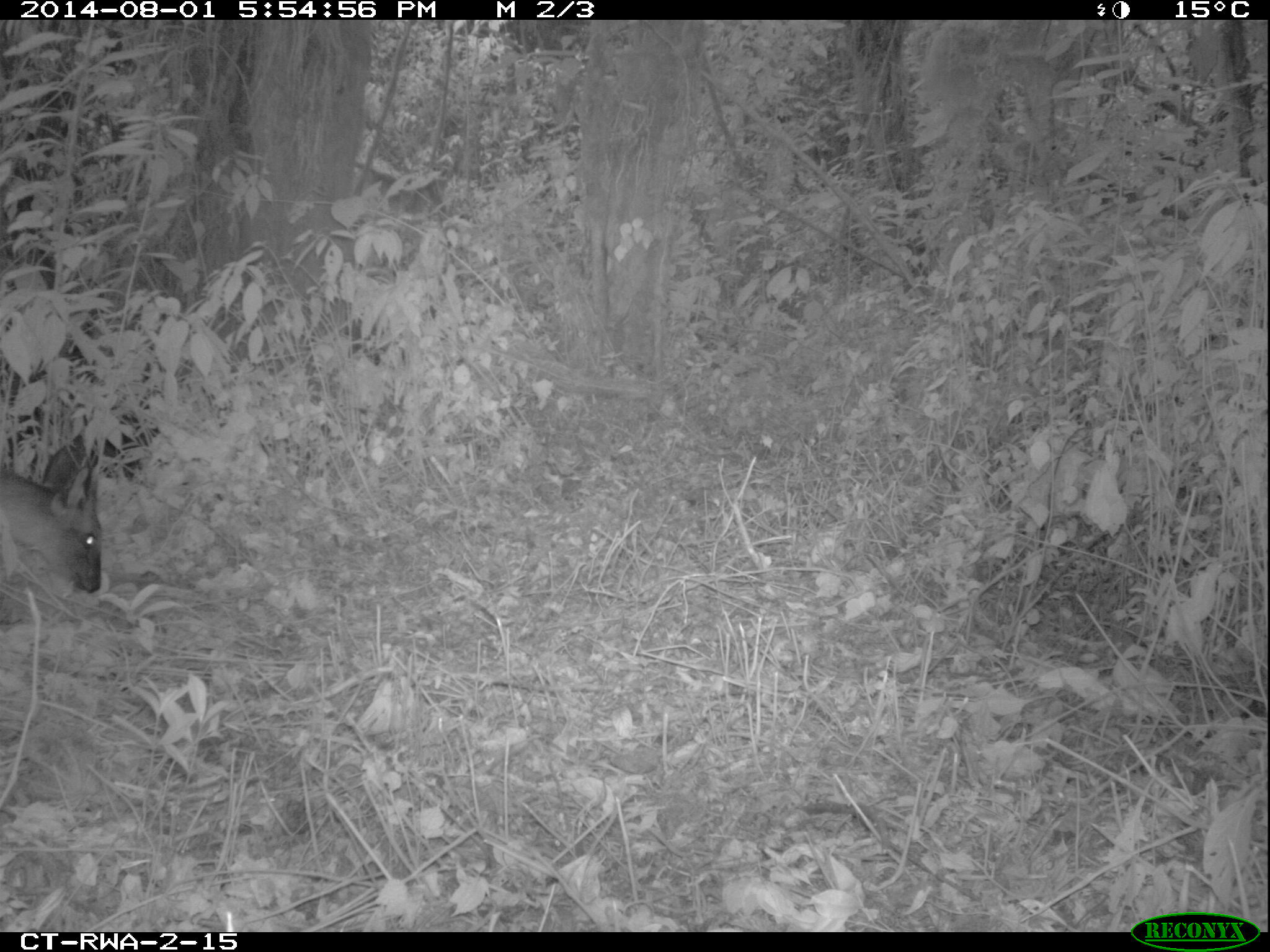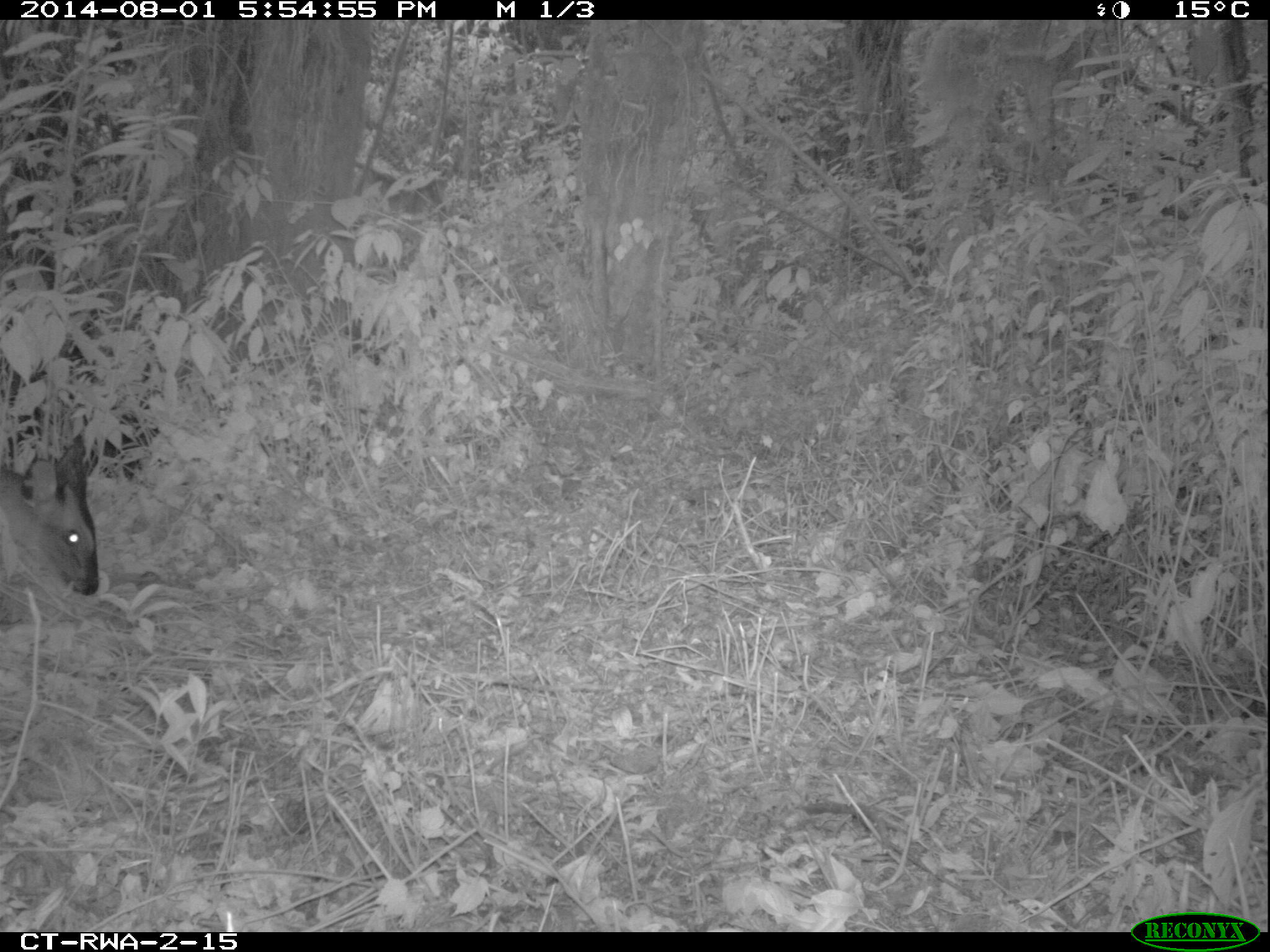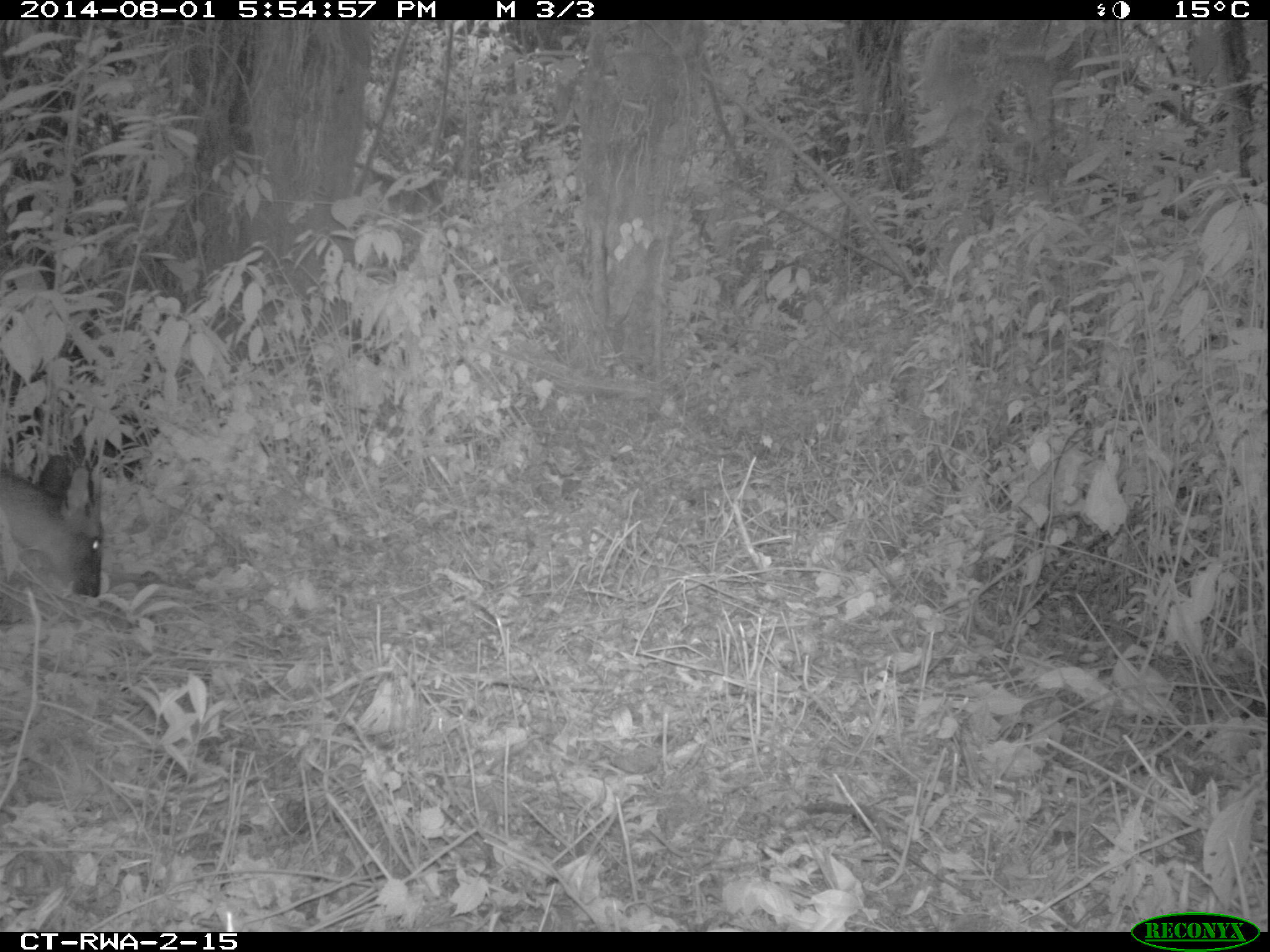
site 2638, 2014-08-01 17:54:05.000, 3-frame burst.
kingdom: Animalia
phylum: Chordata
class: Mammalia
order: Artiodactyla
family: Bovidae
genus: Cephalophus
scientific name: Cephalophus nigrifrons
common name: black-fronted duiker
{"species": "Cephalophus nigrifrons (black-fronted duiker)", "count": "1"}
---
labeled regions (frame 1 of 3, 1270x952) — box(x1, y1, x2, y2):
cephalophus nigrifrons: box(2, 432, 110, 606)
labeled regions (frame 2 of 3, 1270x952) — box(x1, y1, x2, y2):
cephalophus nigrifrons: box(0, 455, 102, 600)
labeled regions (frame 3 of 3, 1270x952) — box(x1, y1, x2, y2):
cephalophus nigrifrons: box(2, 462, 102, 629)